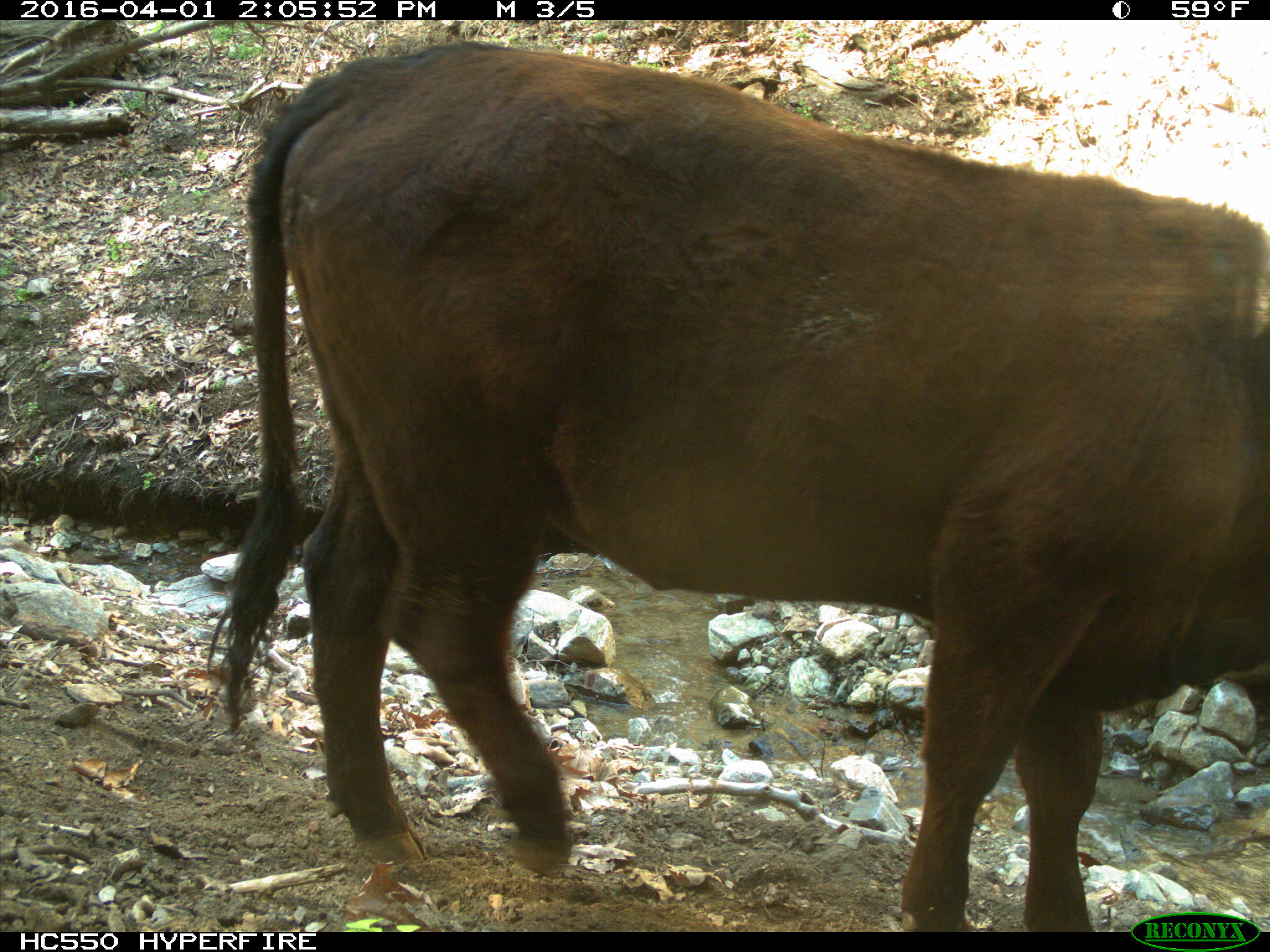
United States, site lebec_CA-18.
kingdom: Animalia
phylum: Chordata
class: Mammalia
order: Artiodactyla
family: Bovidae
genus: Bos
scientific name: Bos taurus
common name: domestic cow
Bos taurus (domestic cow).